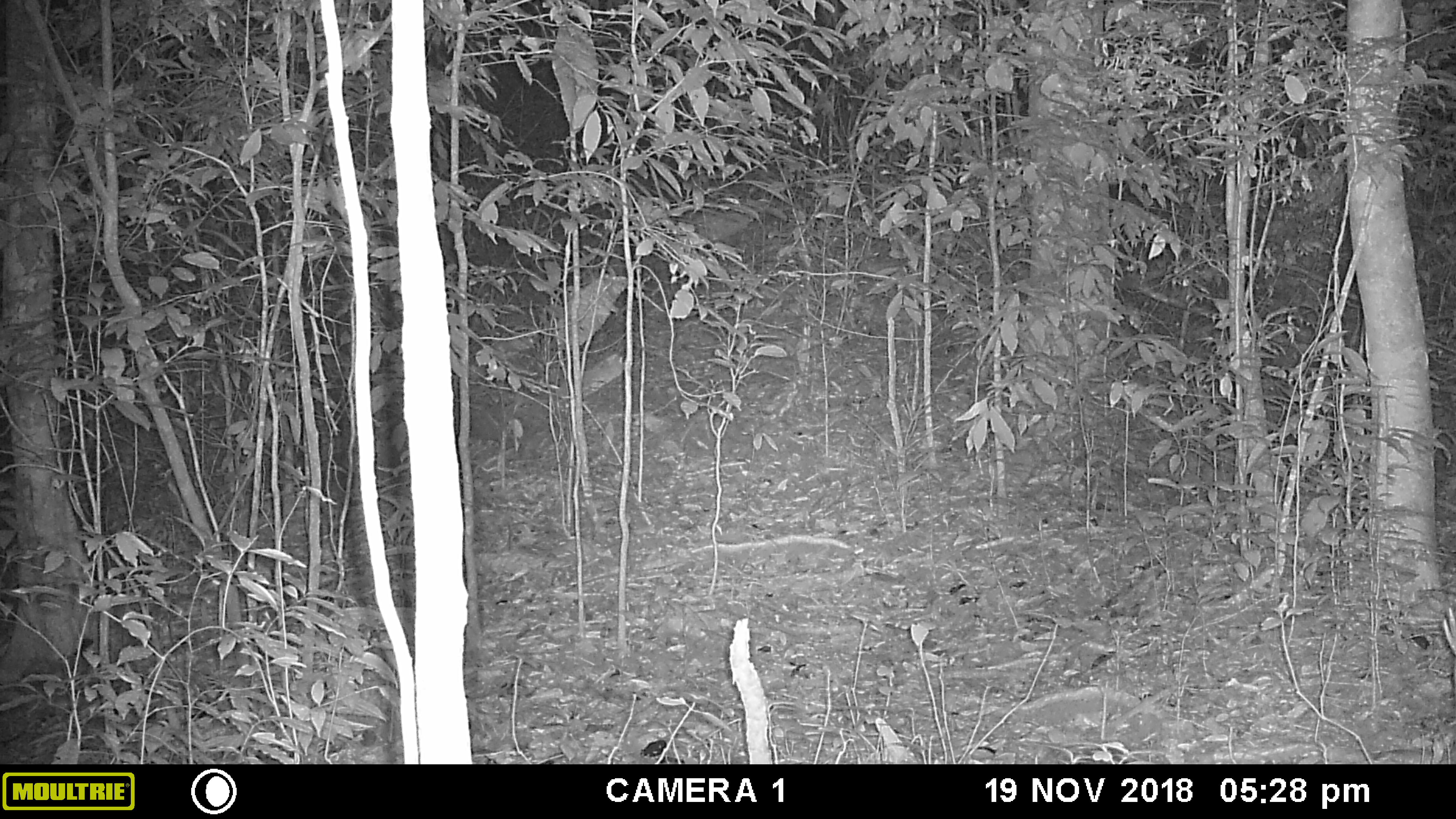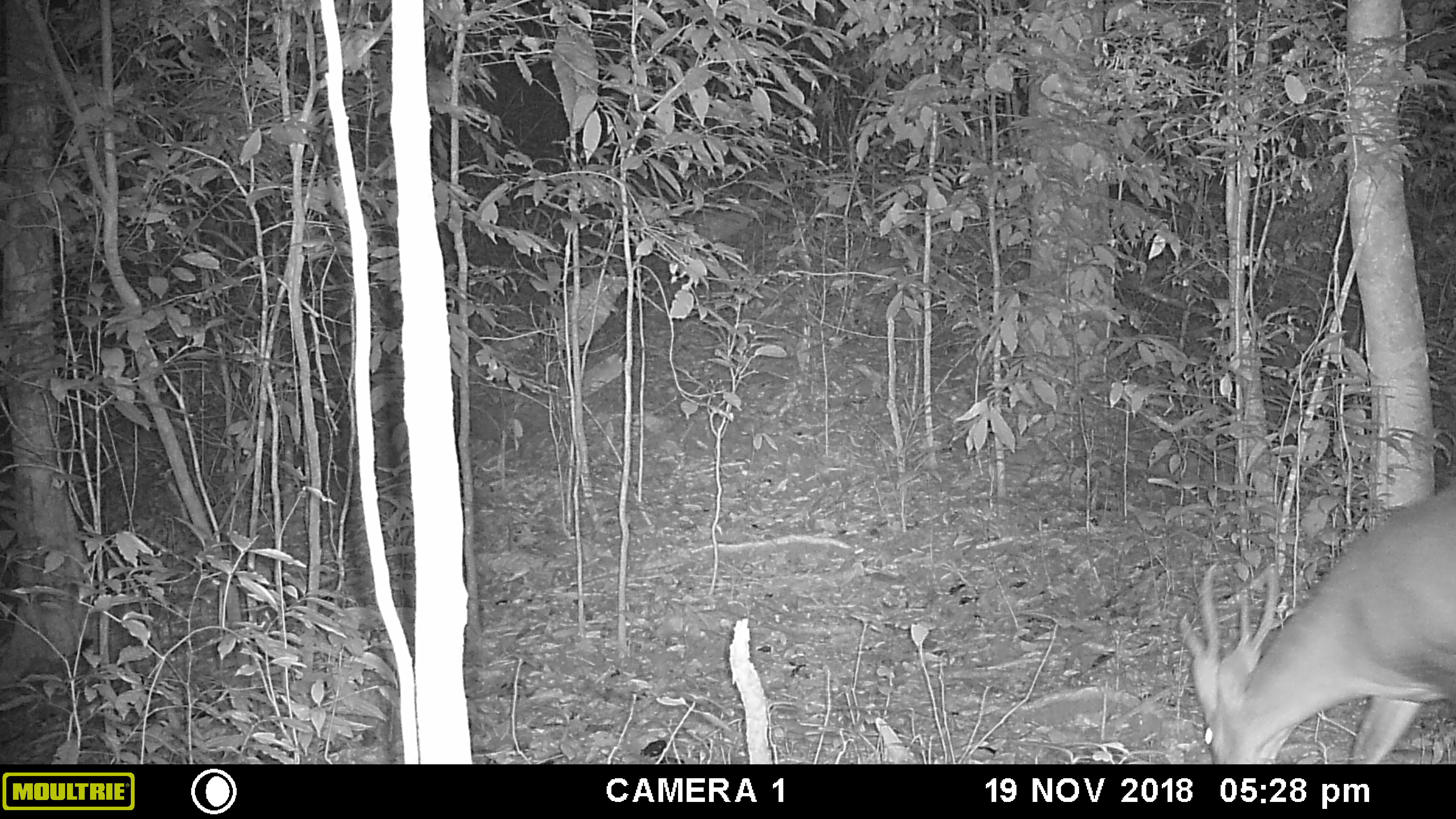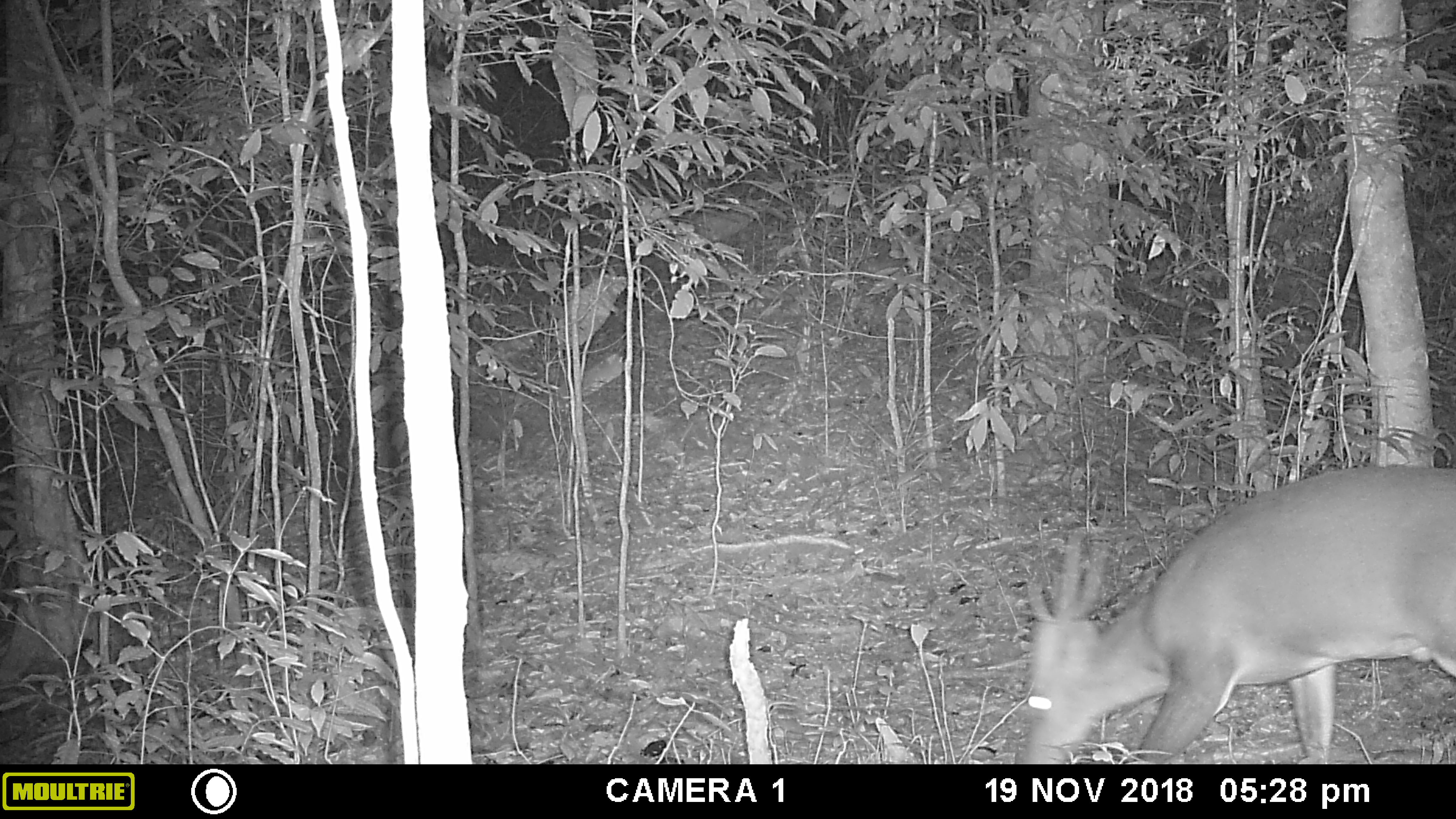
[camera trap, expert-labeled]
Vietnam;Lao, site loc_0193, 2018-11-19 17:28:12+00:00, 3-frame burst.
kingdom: Animalia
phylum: Chordata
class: Mammalia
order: Artiodactyla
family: Cervidae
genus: Muntiacus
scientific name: Muntiacus vuquangensis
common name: large-antlered muntjac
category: large antlered muntjac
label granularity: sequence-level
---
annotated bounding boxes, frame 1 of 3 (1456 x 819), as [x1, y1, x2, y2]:
large antlered muntjac: [1441, 606, 1456, 653]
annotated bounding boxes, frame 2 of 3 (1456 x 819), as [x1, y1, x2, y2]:
large antlered muntjac: [1179, 483, 1456, 764]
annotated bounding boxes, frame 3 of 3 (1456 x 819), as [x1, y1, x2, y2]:
large antlered muntjac: [1018, 464, 1456, 764]